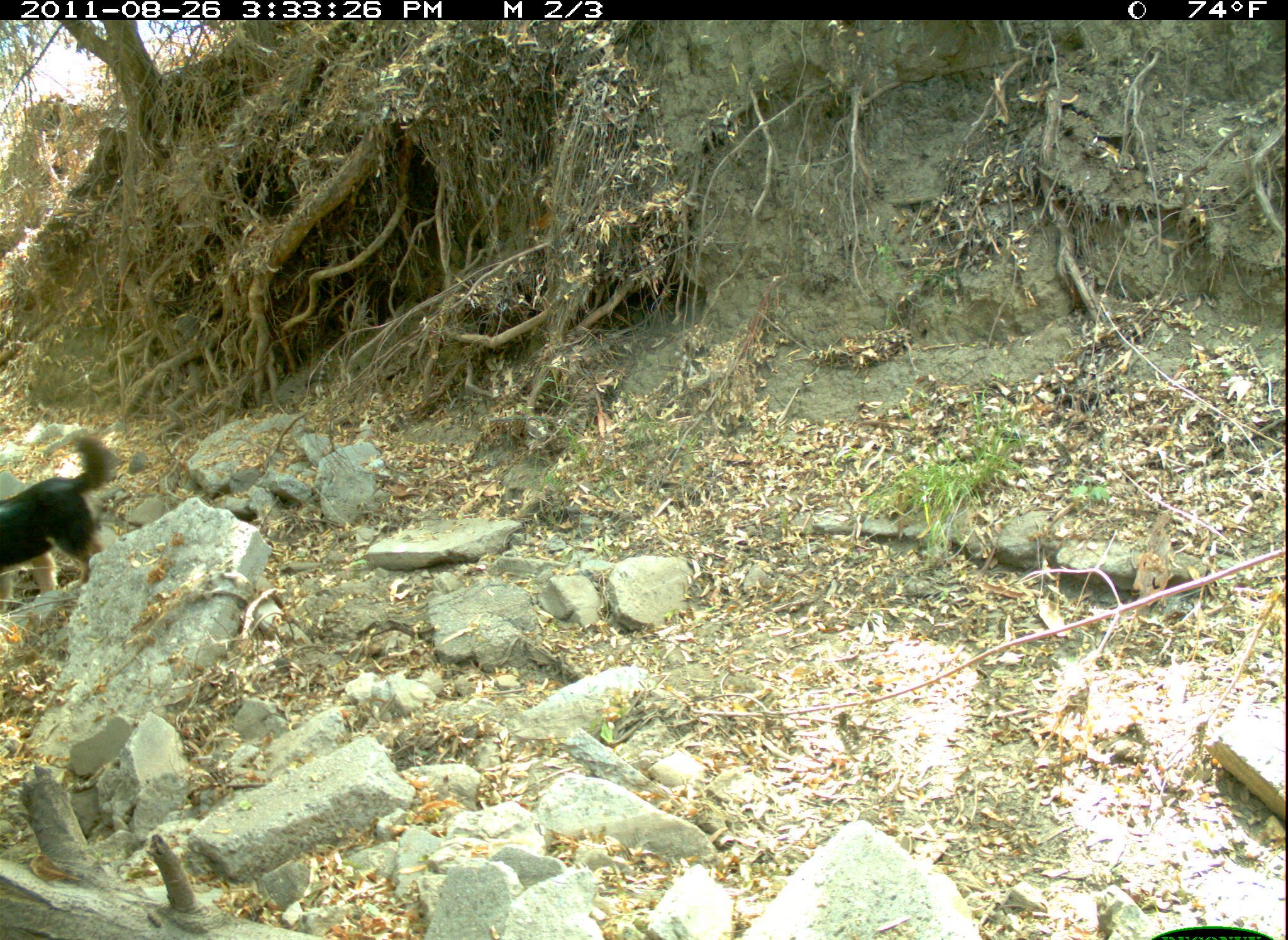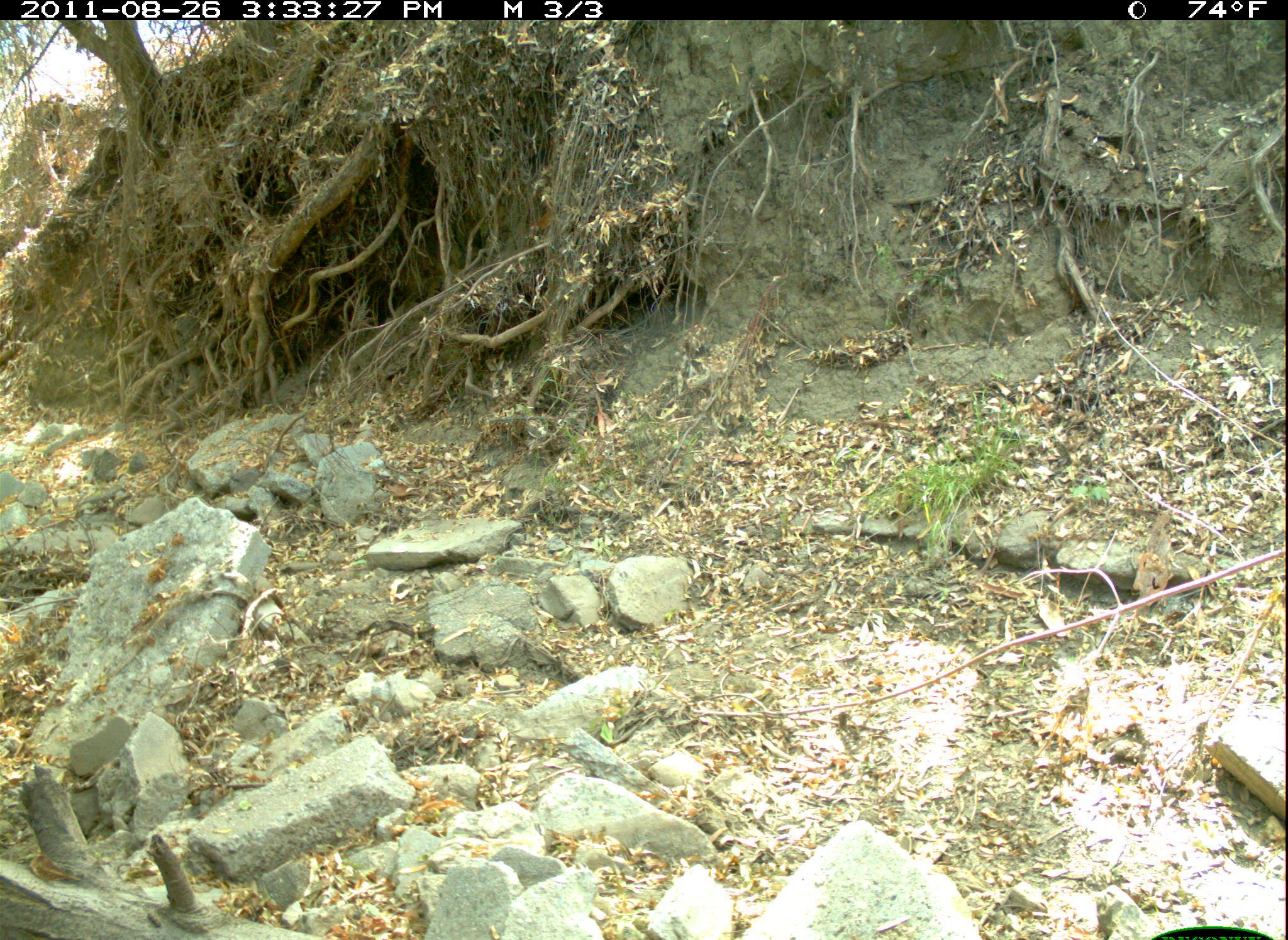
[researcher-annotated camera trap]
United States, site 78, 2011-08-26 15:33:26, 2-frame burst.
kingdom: Animalia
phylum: Chordata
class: Mammalia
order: Carnivora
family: Canidae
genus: Canis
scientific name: Canis familiaris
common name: domestic dog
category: dog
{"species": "dog (domestic dog) (Canis familiaris)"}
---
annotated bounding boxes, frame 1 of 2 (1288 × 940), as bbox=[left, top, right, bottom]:
dog: bbox=[4, 397, 121, 606]